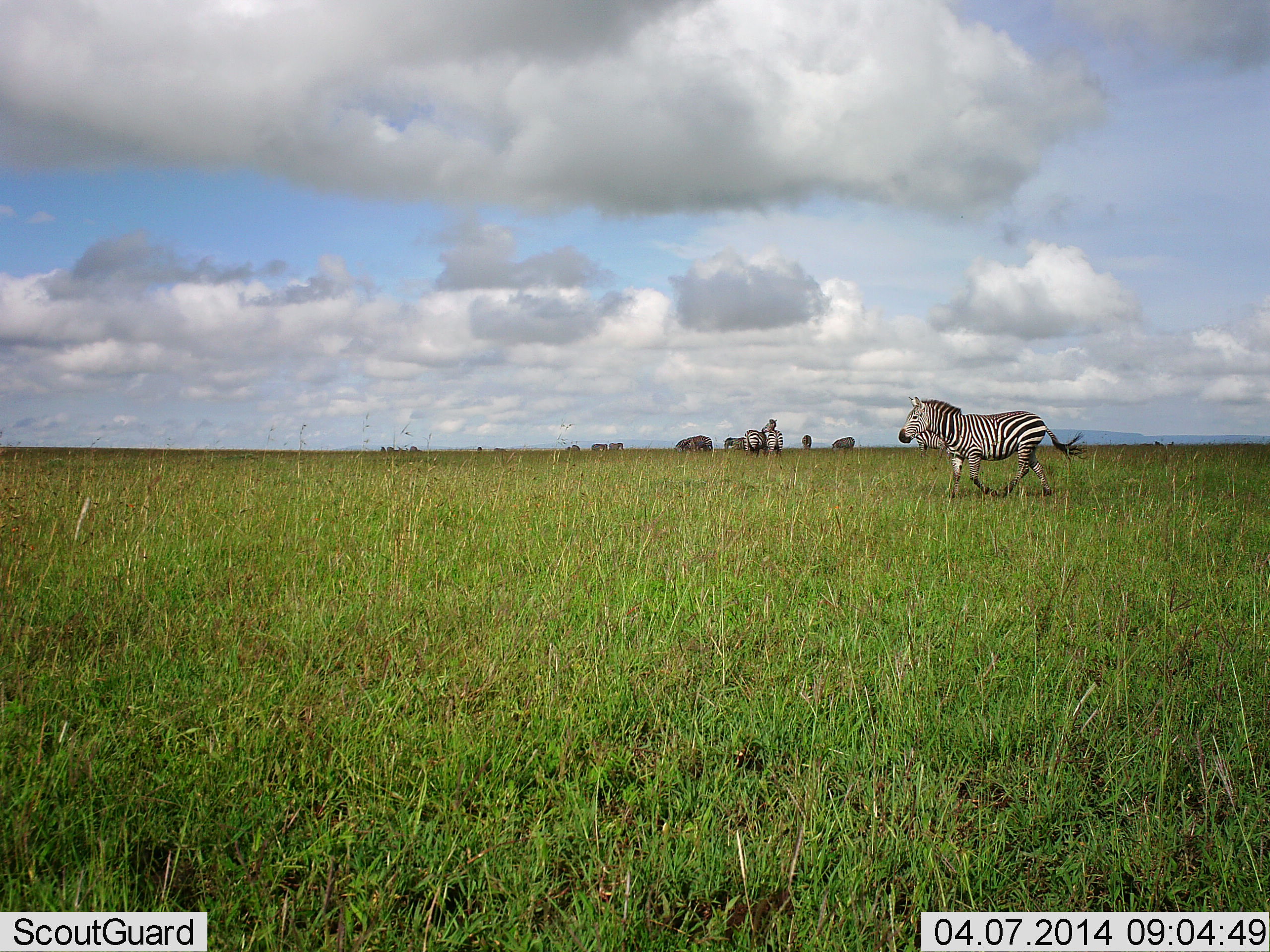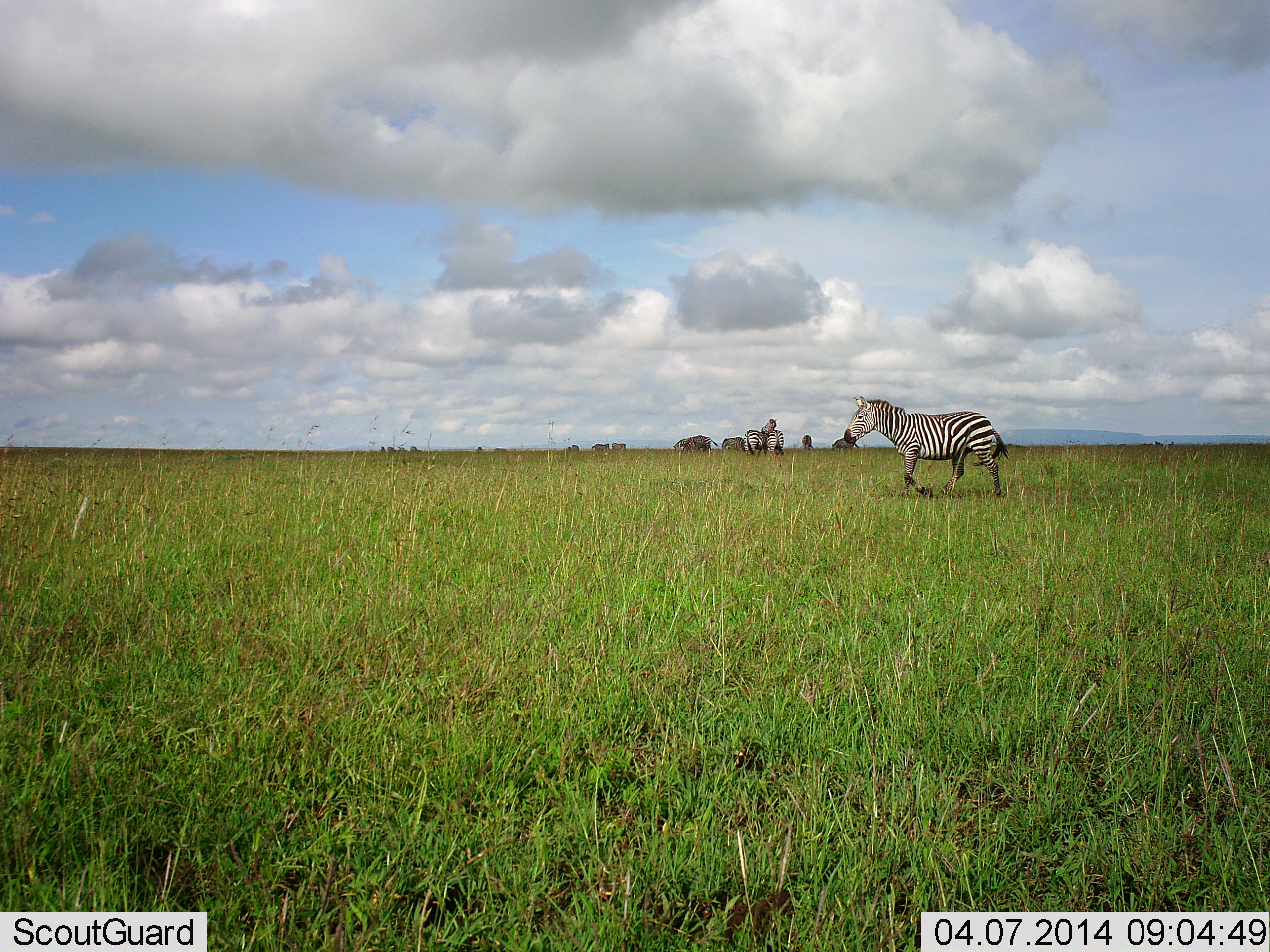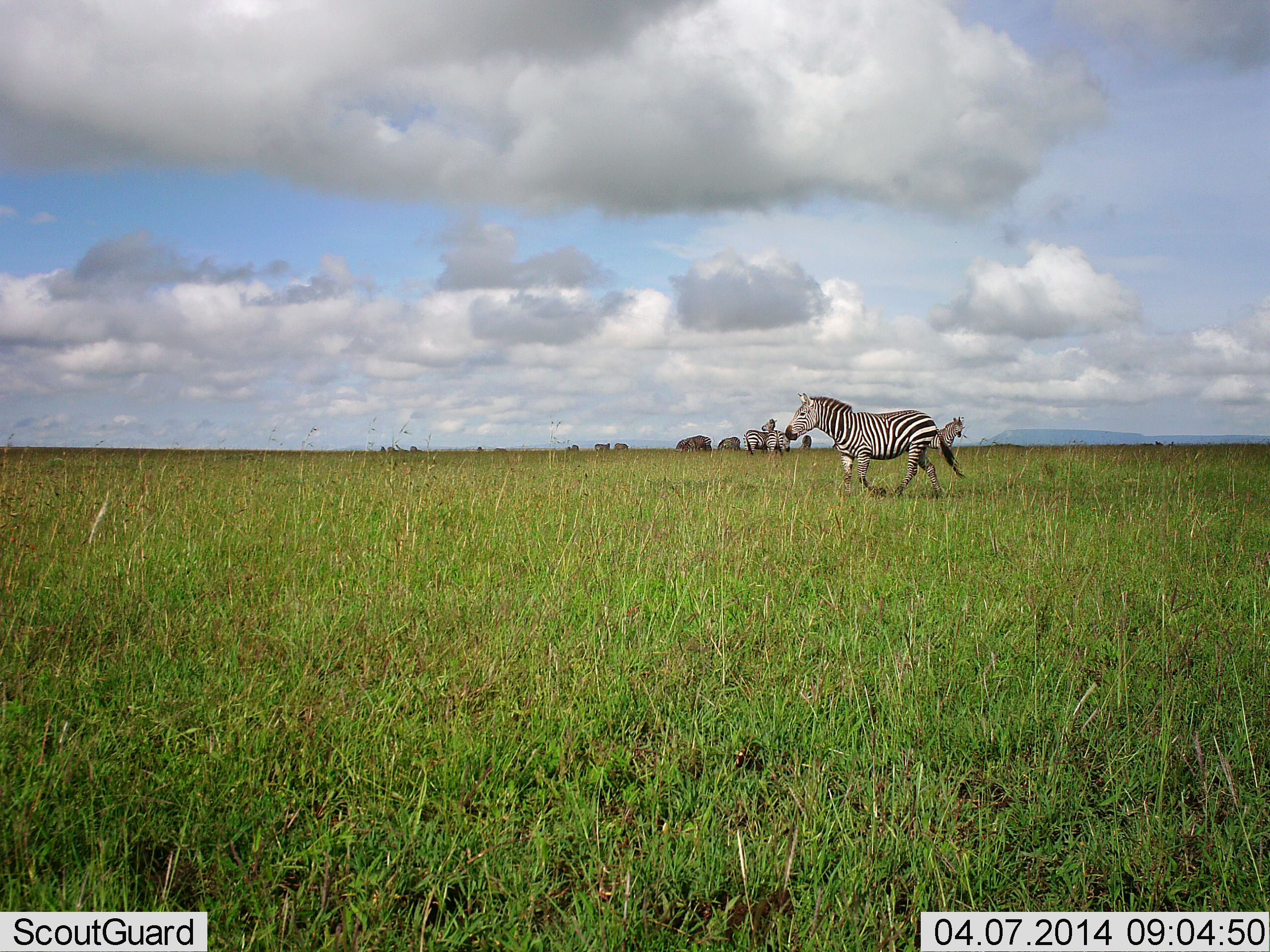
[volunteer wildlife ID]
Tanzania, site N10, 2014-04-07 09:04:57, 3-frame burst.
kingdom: Animalia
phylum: Chordata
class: Mammalia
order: Perissodactyla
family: Equidae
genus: Equus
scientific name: Equus quagga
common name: plains zebra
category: zebra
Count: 8.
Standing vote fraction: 20%.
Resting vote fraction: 0%.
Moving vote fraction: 100%.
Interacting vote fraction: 20%.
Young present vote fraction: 0%.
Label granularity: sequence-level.